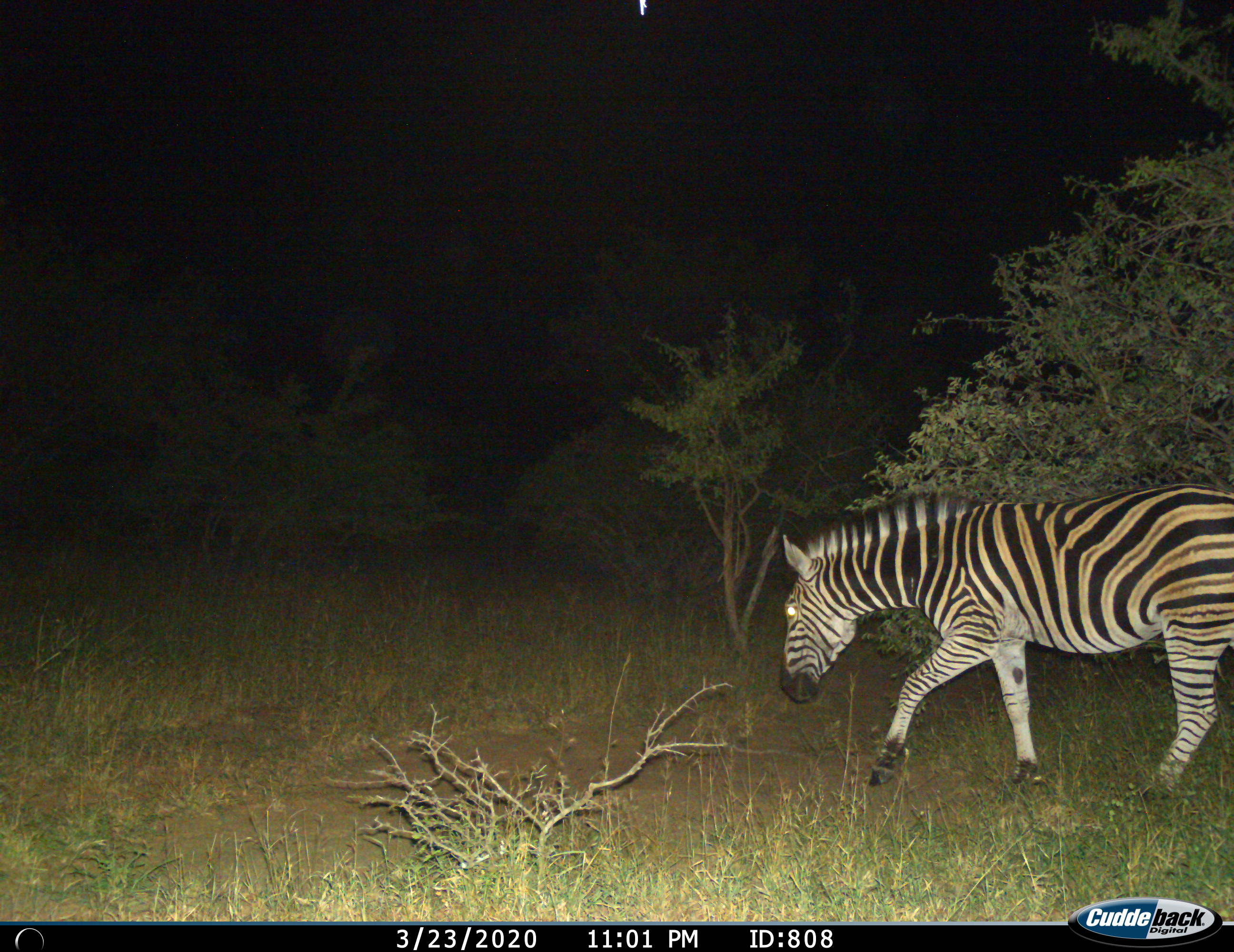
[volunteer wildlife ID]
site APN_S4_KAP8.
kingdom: Animalia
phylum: Chordata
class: Mammalia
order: Perissodactyla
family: Equidae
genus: Equus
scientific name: Equus quagga burchellii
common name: burchell's zebra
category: zebraburchells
Zebraburchells (burchell's zebra) (Equus quagga burchellii), count 1. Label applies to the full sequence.